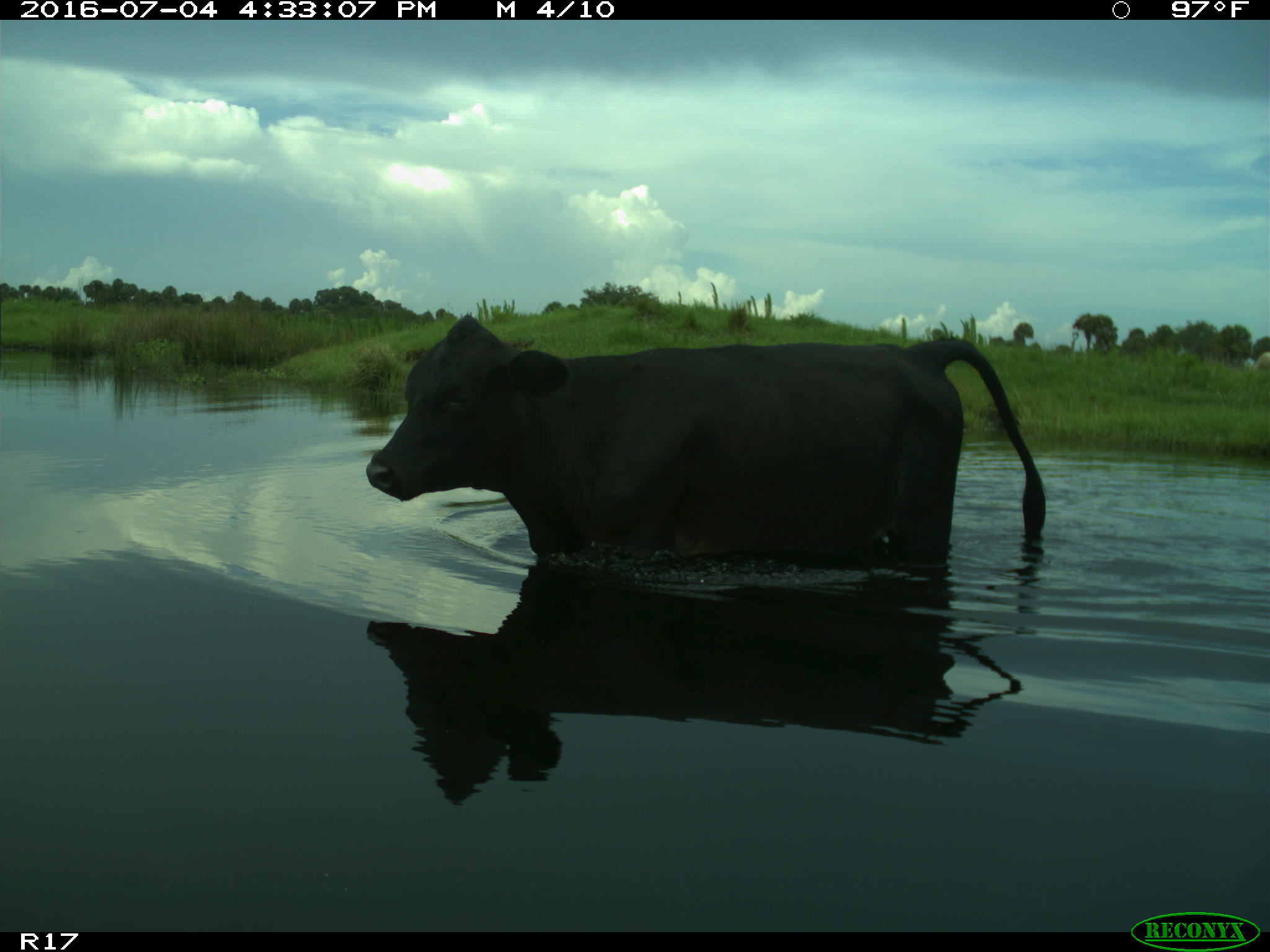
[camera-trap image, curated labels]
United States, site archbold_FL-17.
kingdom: Animalia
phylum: Chordata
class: Mammalia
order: Artiodactyla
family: Bovidae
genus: Bos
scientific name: Bos taurus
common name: domestic cow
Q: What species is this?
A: Bos taurus (domestic cow).